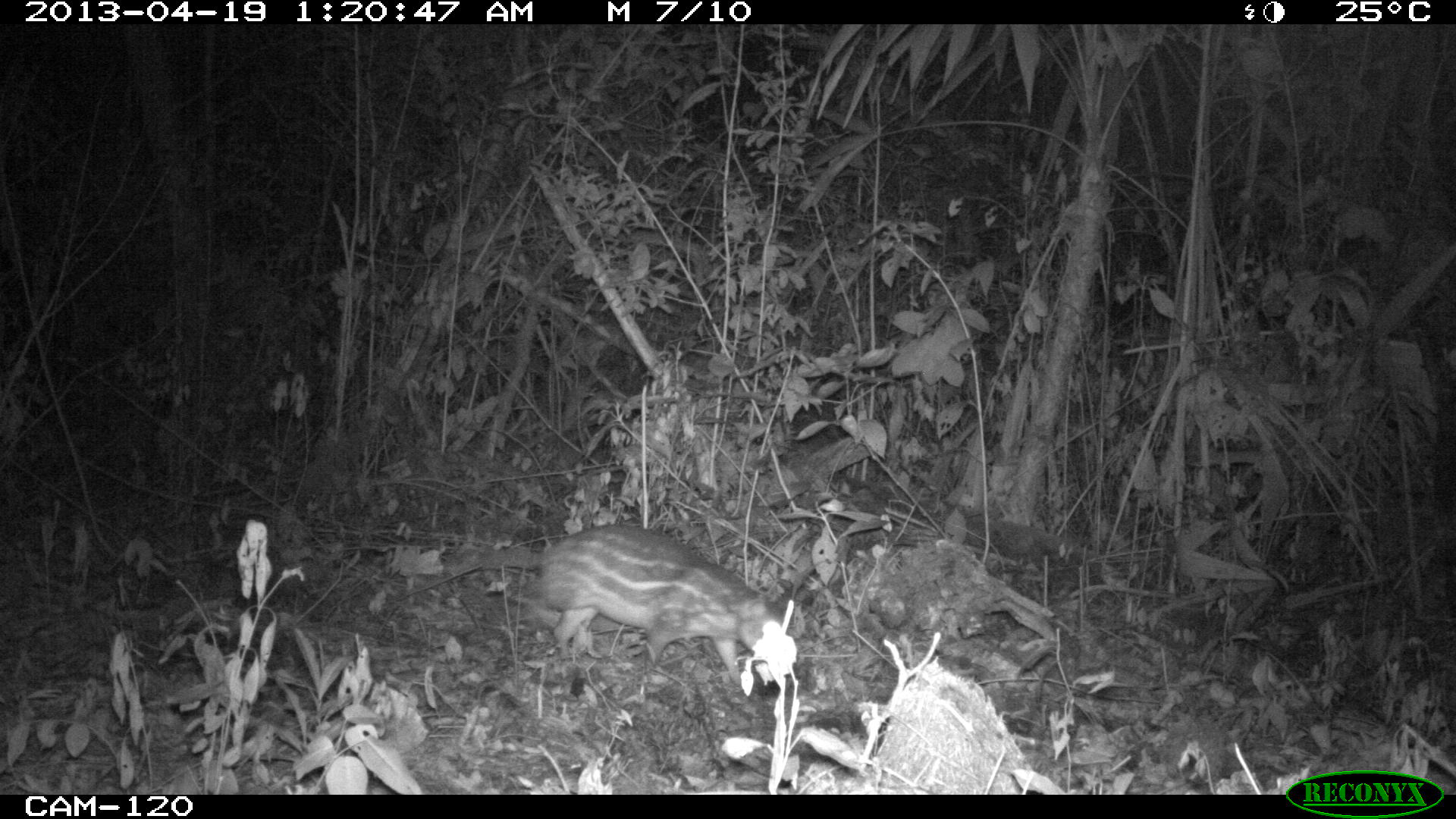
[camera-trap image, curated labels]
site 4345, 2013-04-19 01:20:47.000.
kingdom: Animalia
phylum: Chordata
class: Mammalia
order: Rodentia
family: Cuniculidae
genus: Cuniculus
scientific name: Cuniculus paca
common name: lowland paca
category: agouti paca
Agouti paca (lowland paca) (Cuniculus paca), count 1.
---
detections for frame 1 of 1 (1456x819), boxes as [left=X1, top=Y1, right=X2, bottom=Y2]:
agouti paca: [left=444, top=526, right=798, bottom=695]